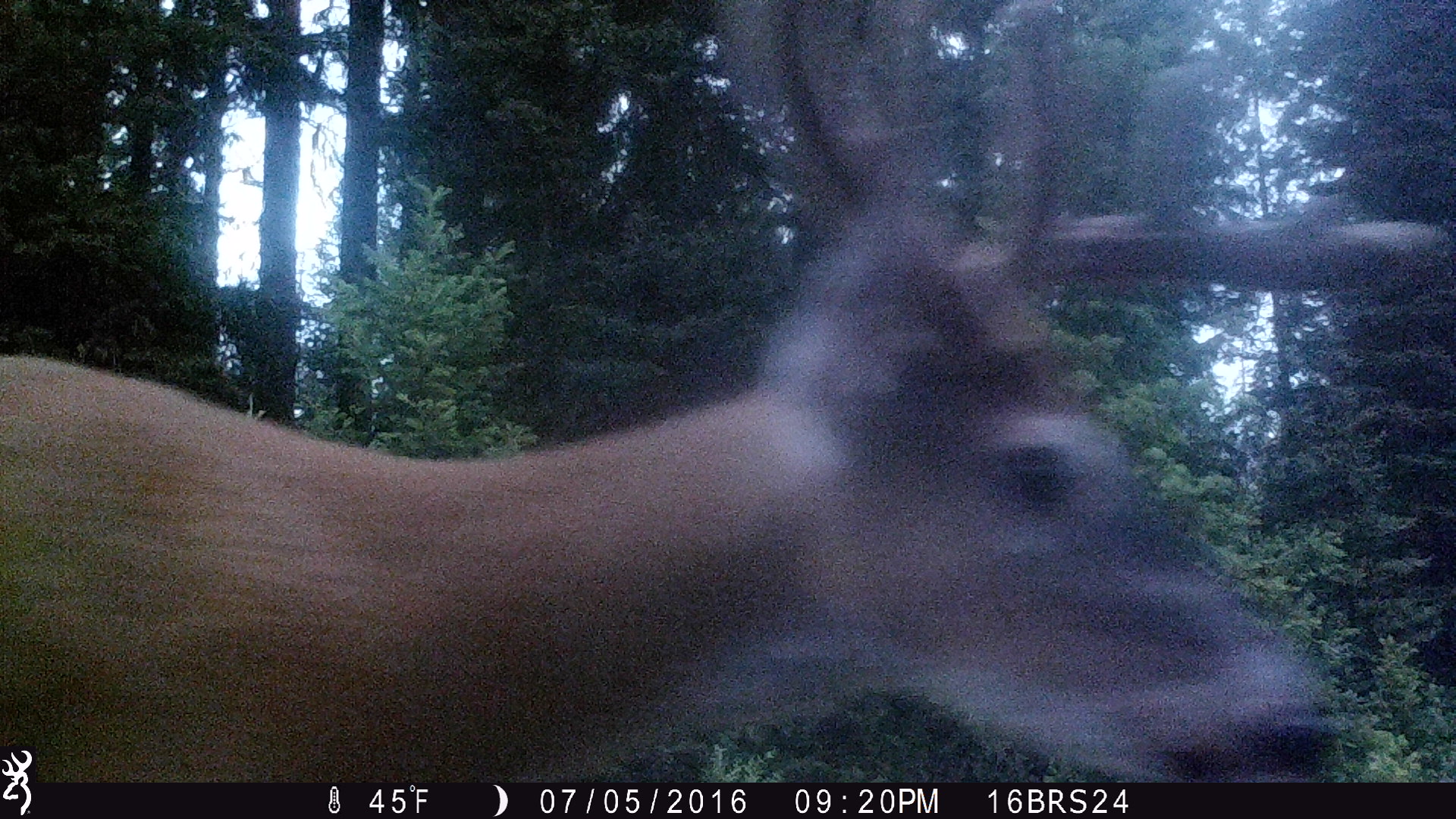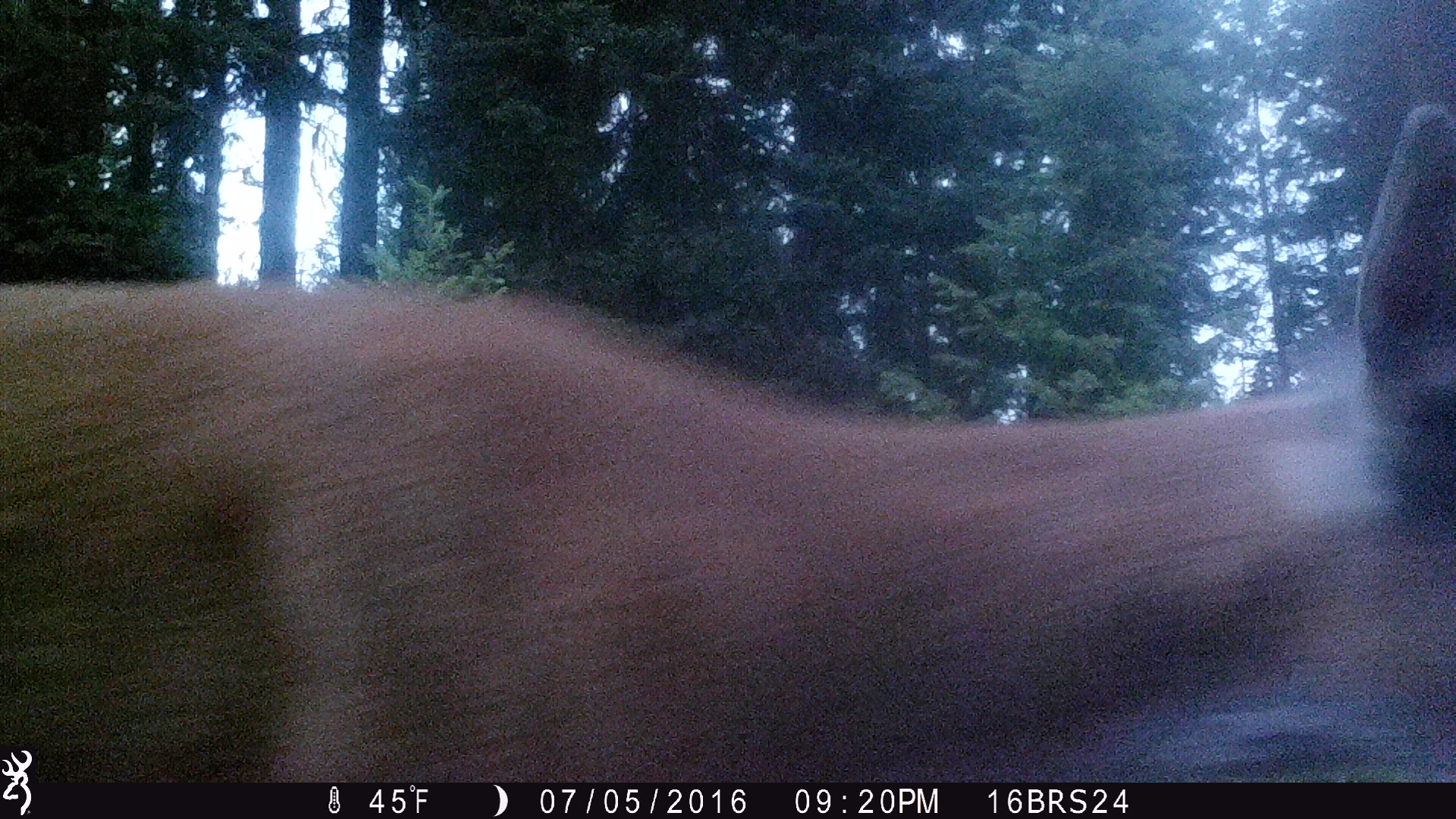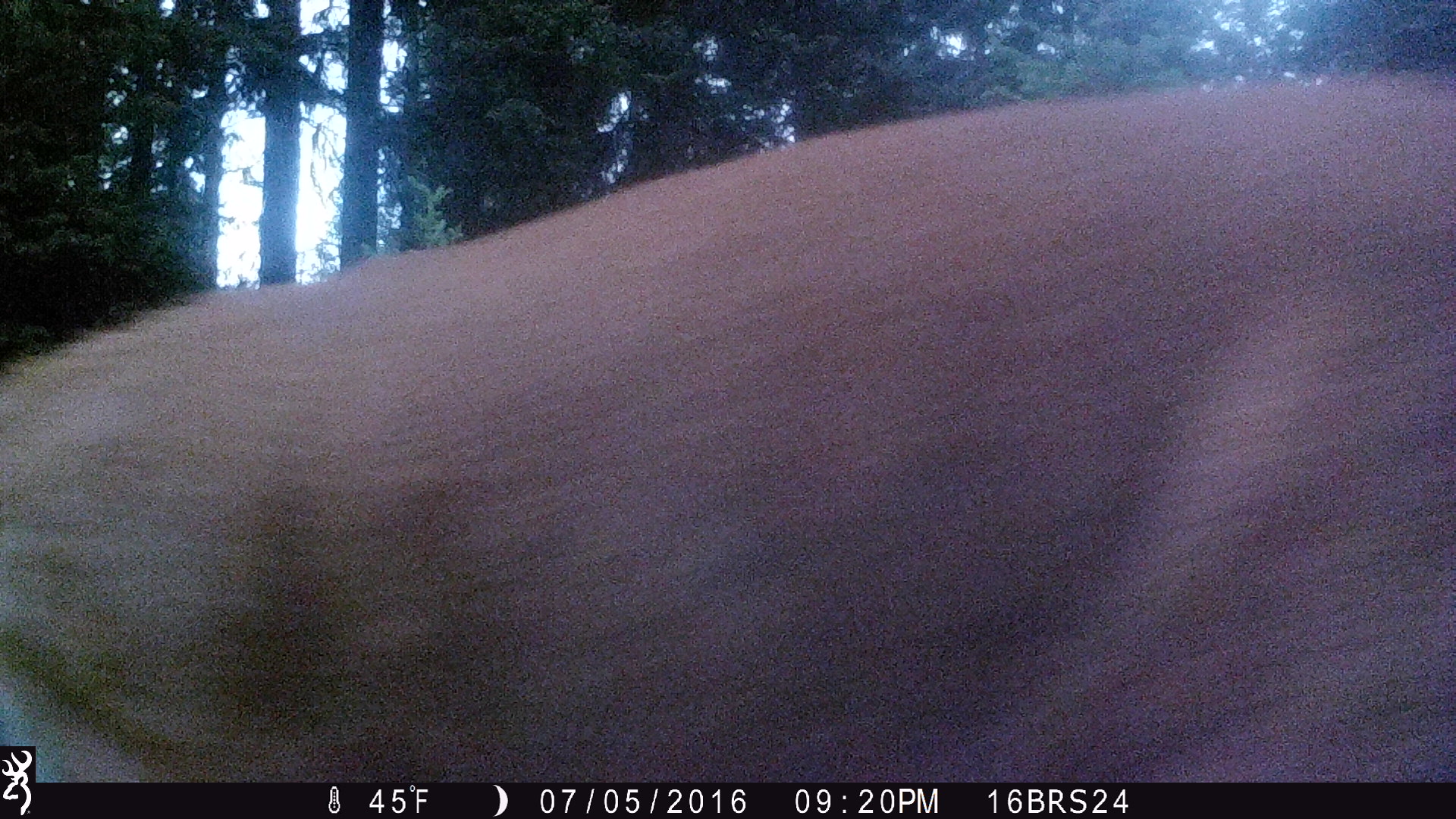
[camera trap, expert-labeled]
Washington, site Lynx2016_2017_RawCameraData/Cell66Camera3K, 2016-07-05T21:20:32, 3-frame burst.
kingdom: Animalia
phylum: Chordata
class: Mammalia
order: Artiodactyla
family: Cervidae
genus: Odocoileus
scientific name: Odocoileus virginianus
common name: white-tailed deer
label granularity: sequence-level